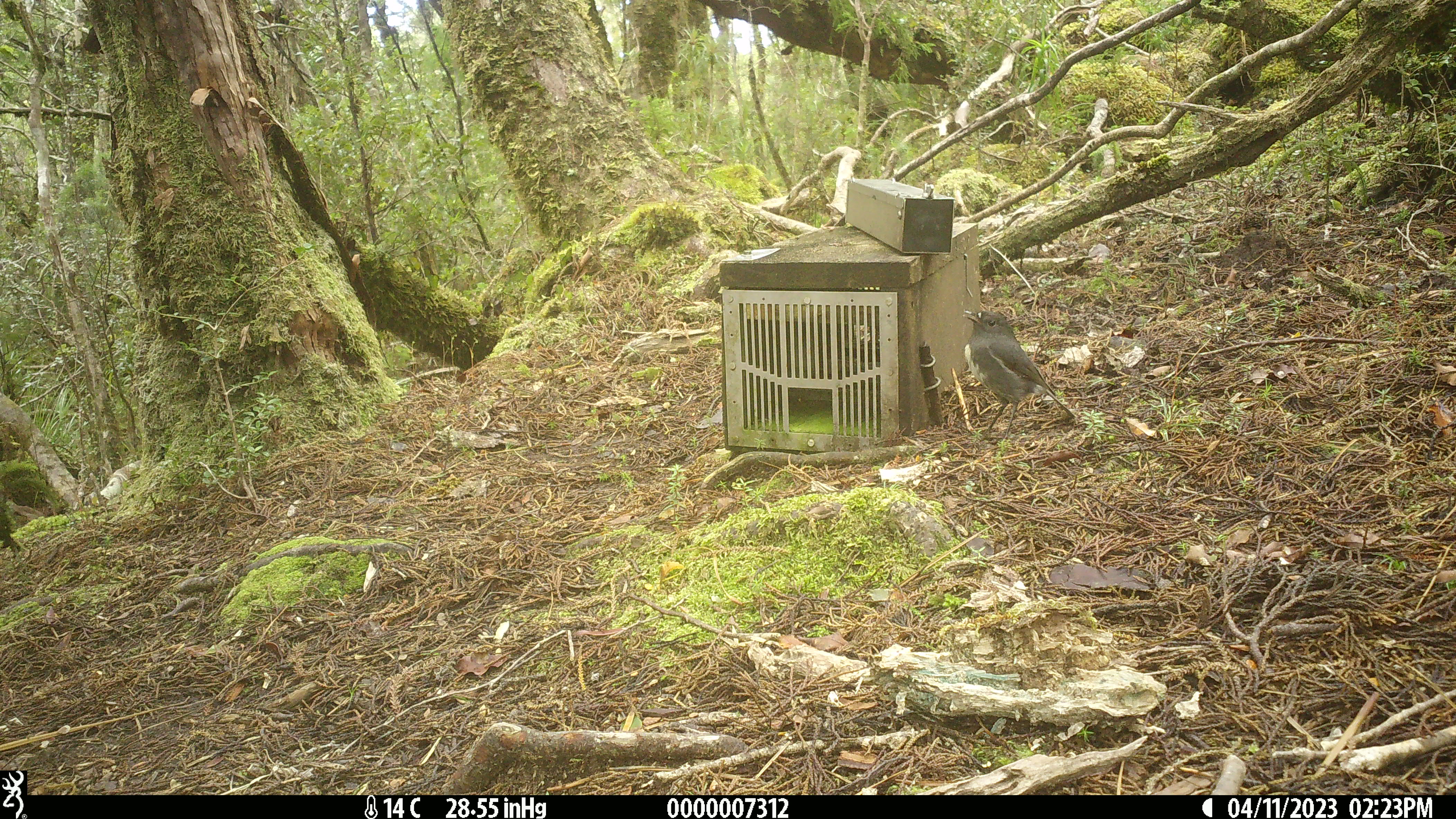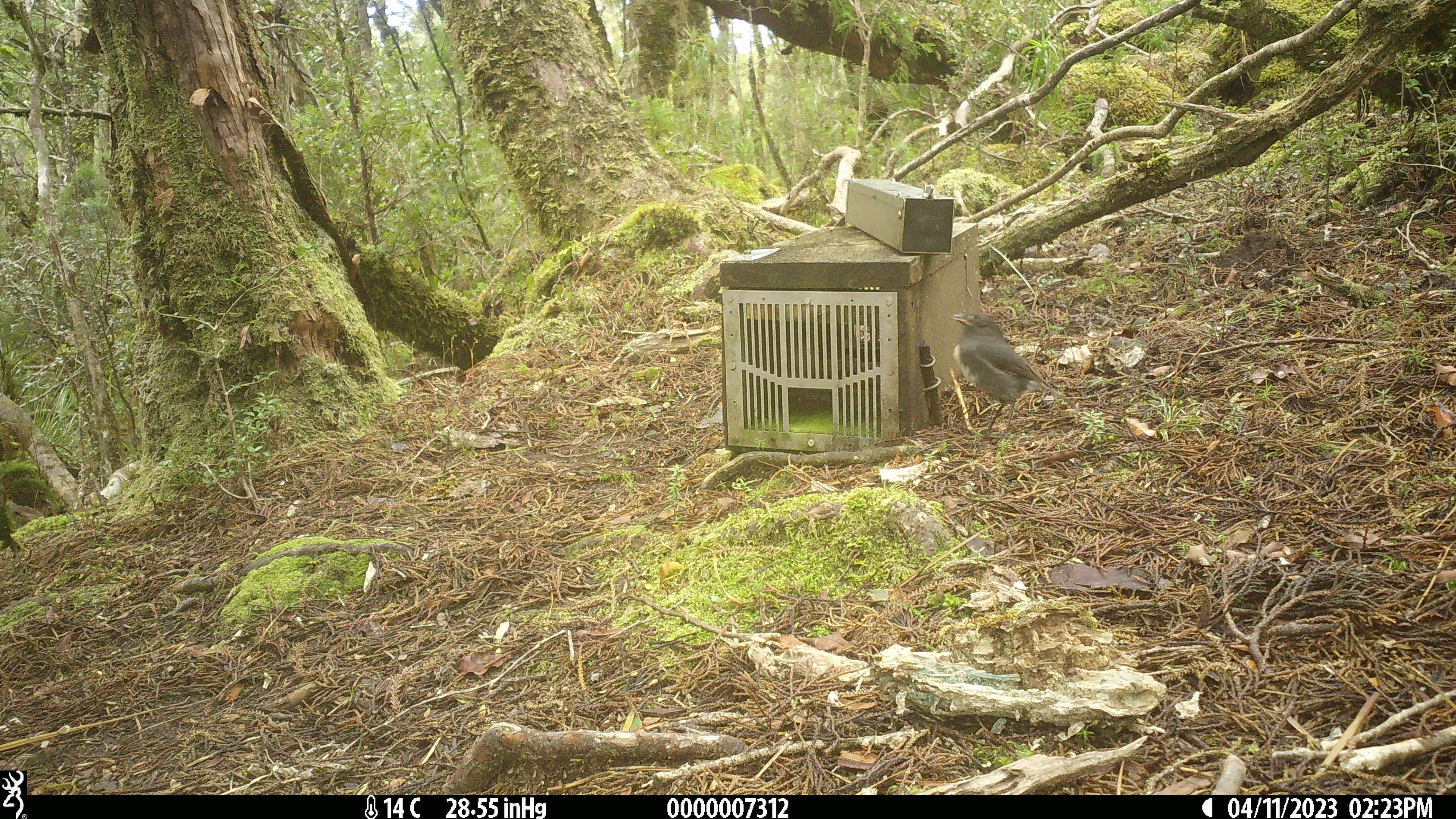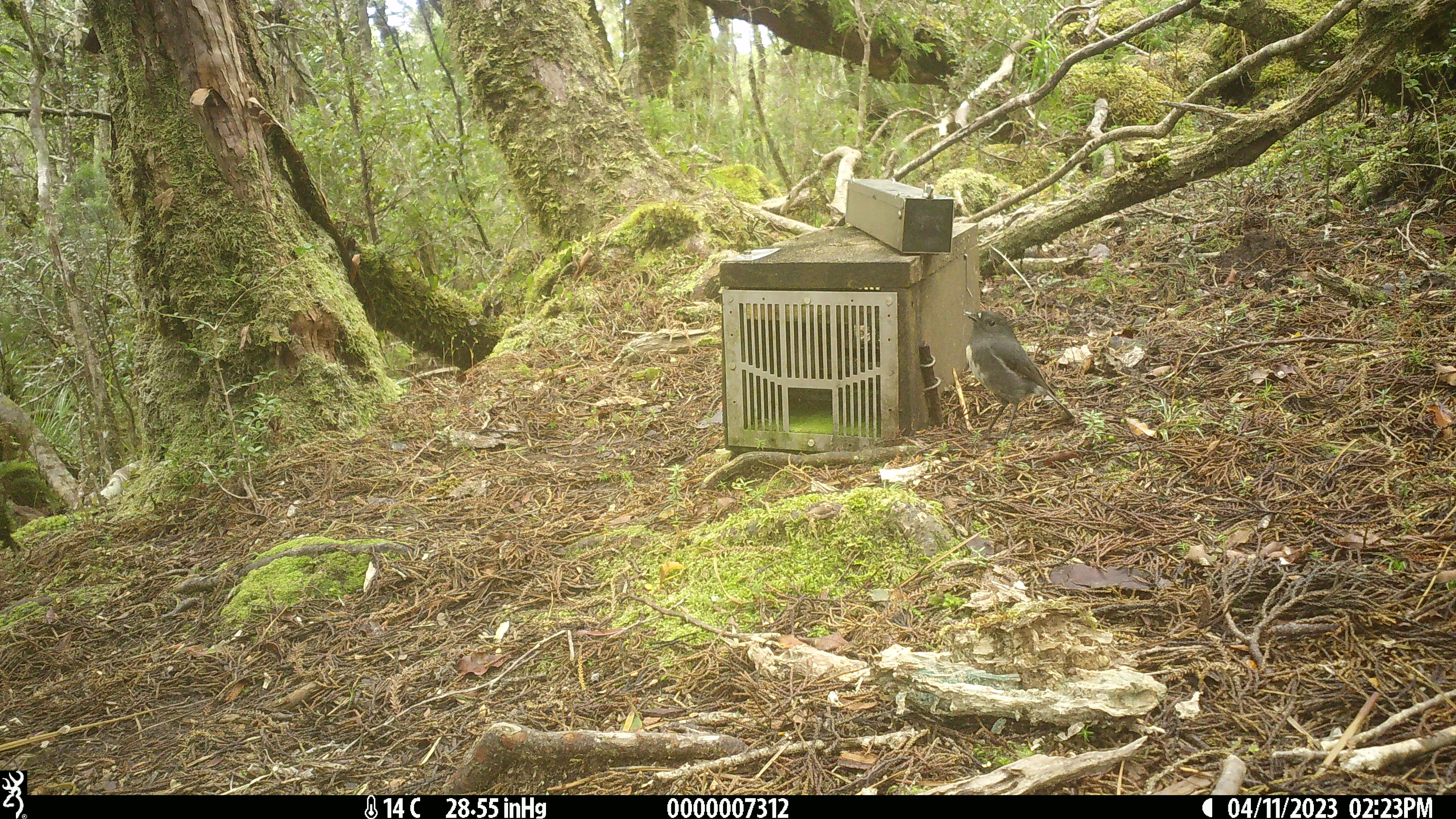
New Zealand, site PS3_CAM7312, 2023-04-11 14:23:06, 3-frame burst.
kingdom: Animalia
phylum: Chordata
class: Aves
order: Passeriformes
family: Petroicidae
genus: Petroica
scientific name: Petroica australis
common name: new zealand robin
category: robin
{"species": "robin (new zealand robin) (Petroica australis)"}